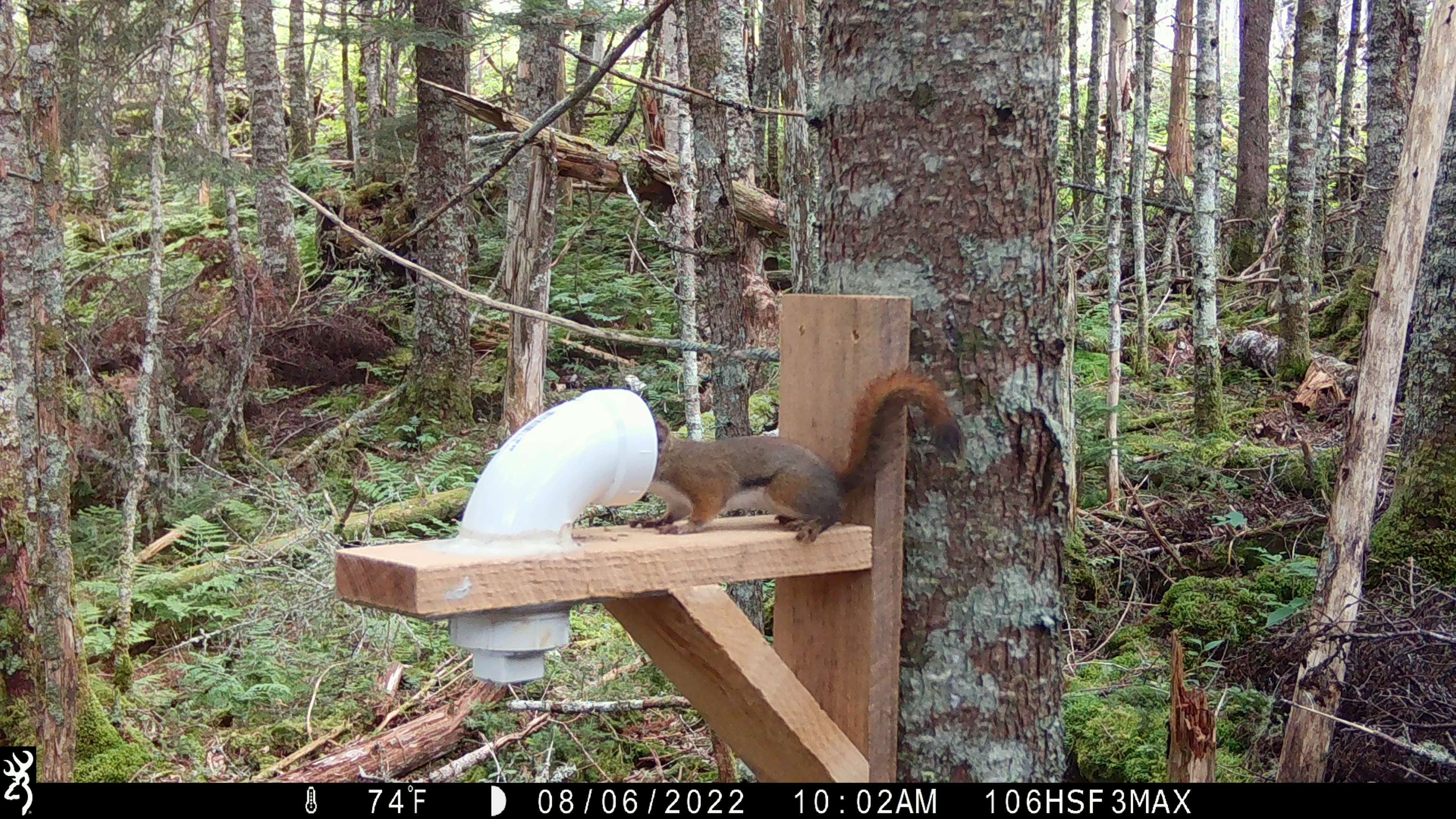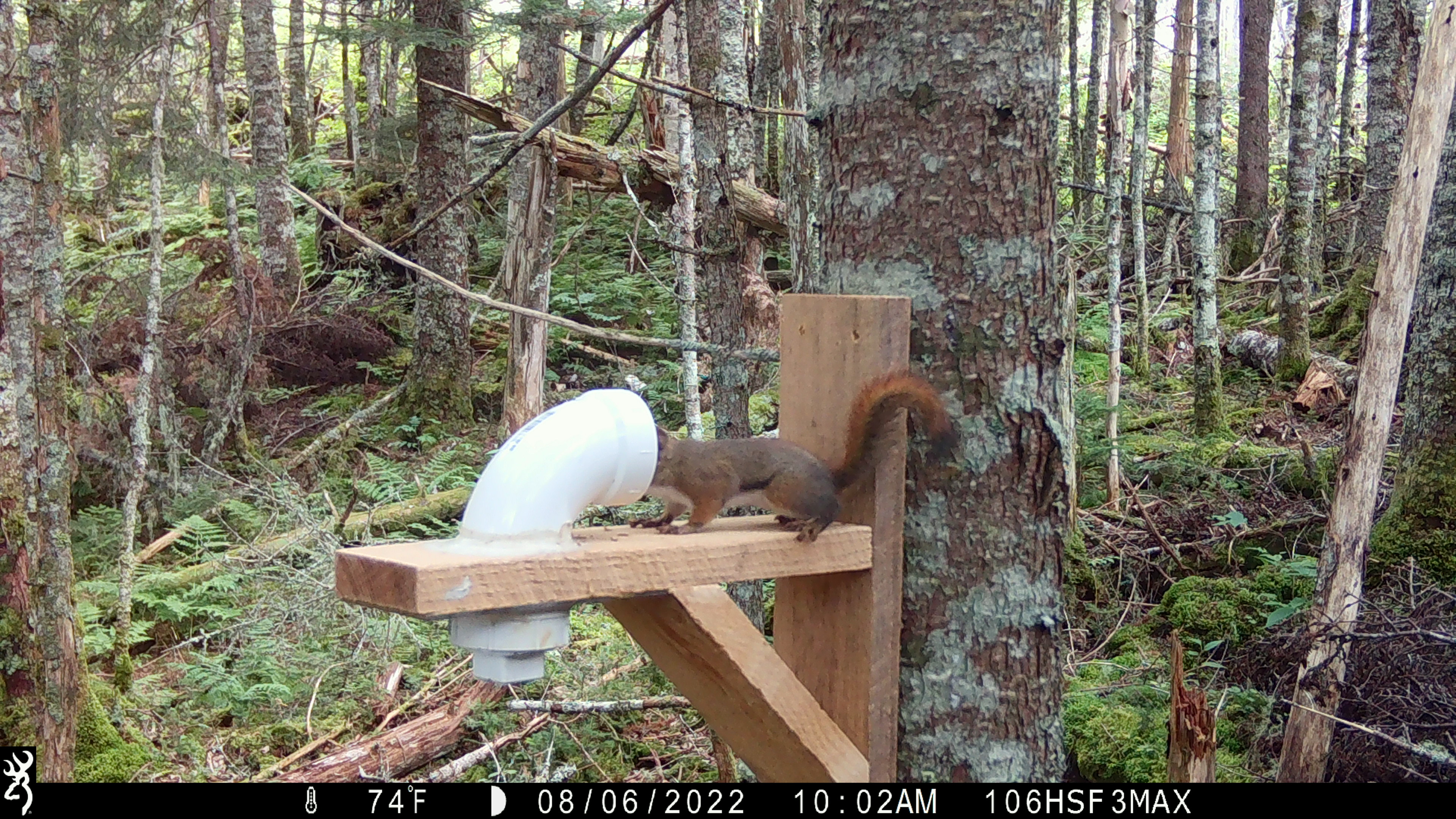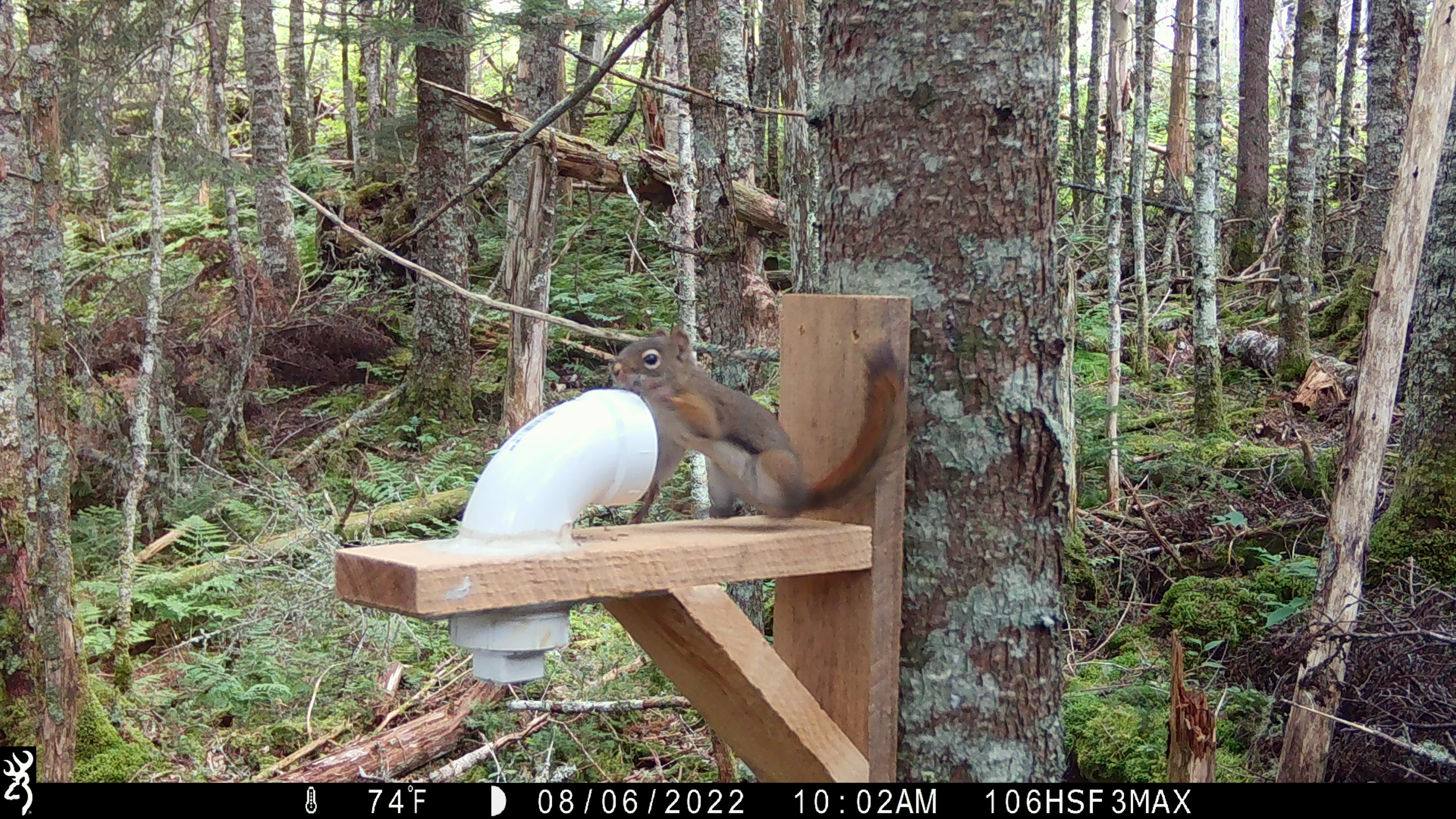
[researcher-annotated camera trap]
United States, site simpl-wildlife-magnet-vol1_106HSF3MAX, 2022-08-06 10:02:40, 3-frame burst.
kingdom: Animalia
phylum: Chordata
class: Mammalia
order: Rodentia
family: Sciuridae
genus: Tamiasciurus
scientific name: Tamiasciurus hudsonicus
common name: red squirrel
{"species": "red squirrel (Tamiasciurus hudsonicus)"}